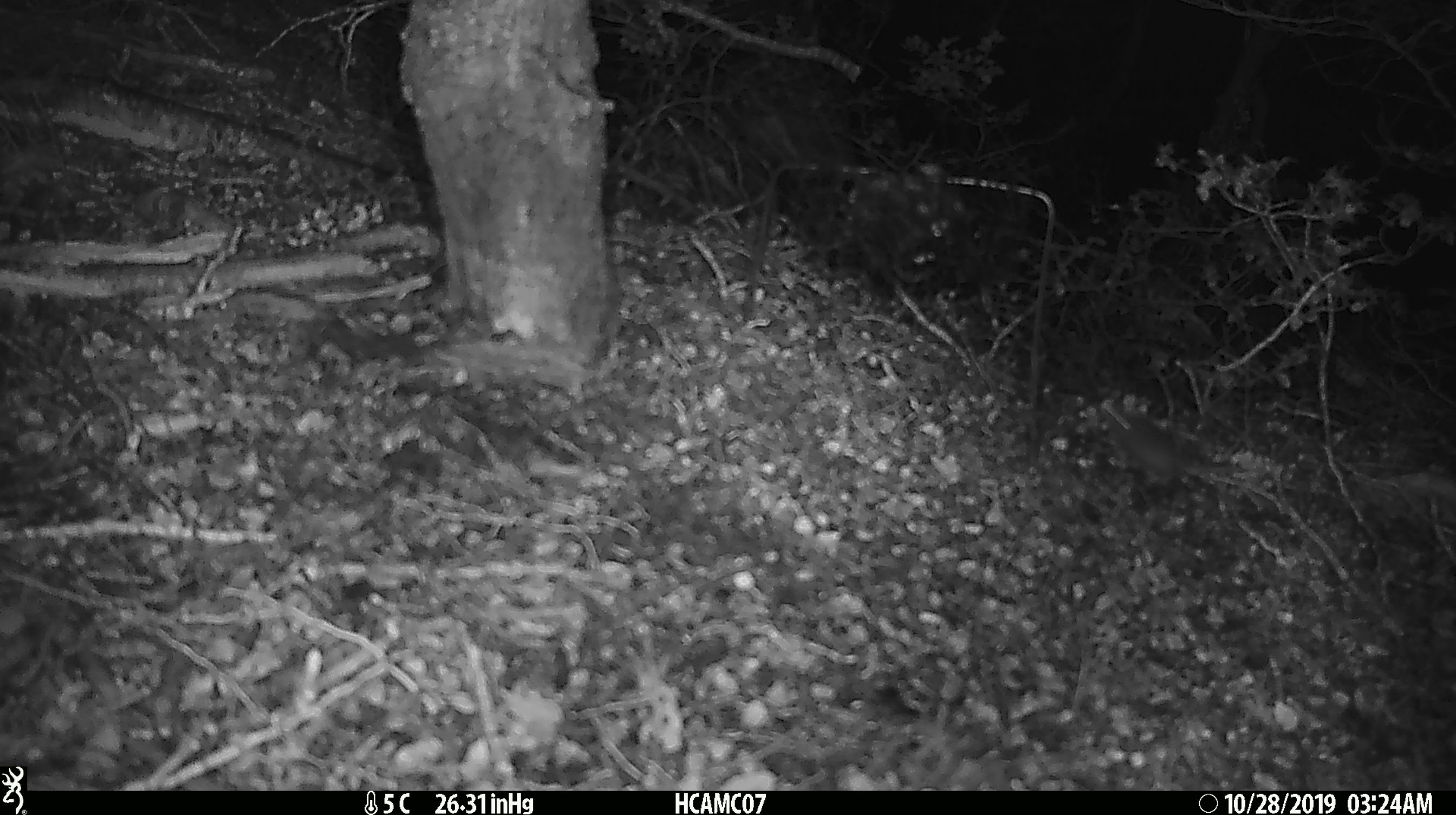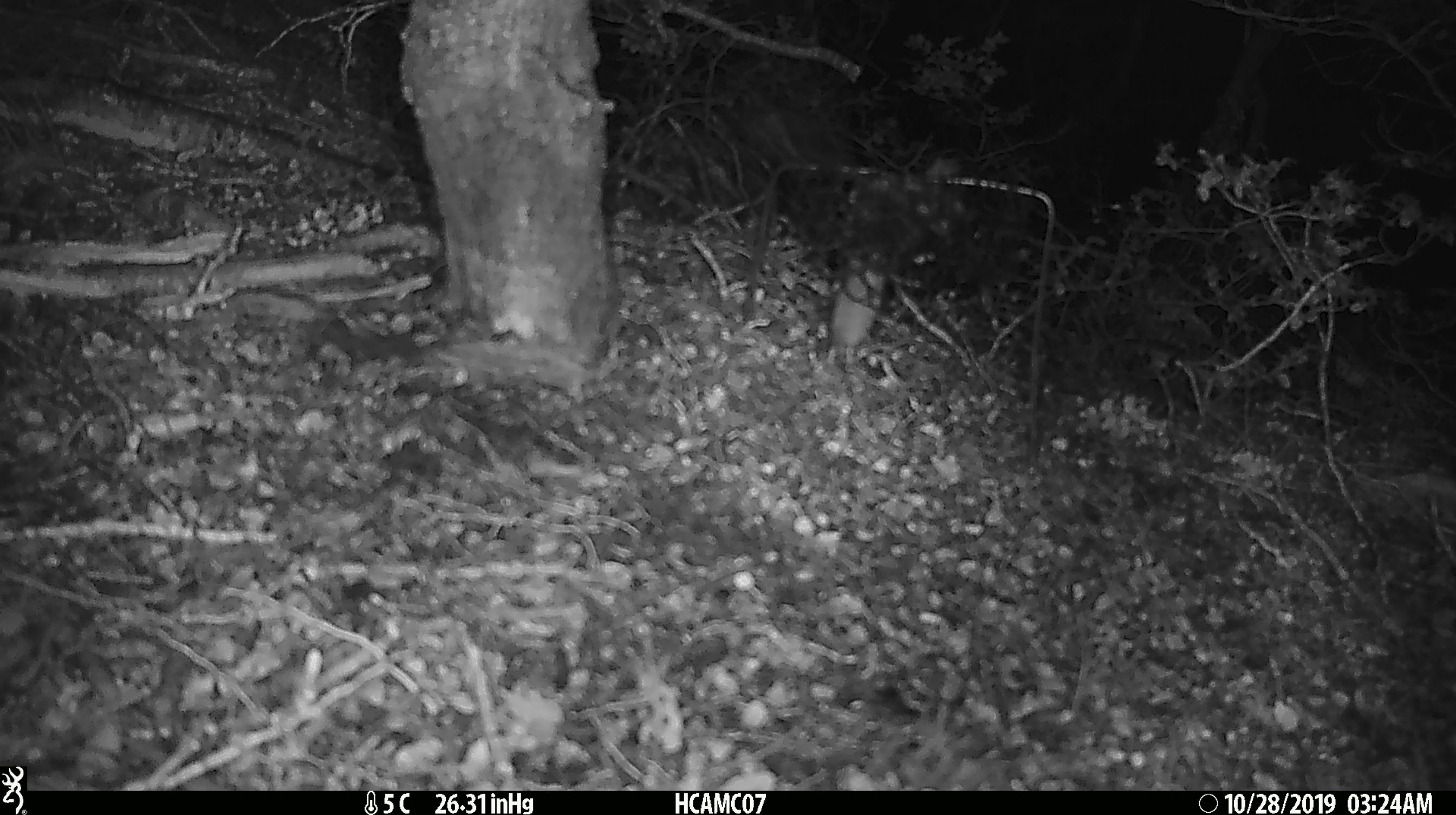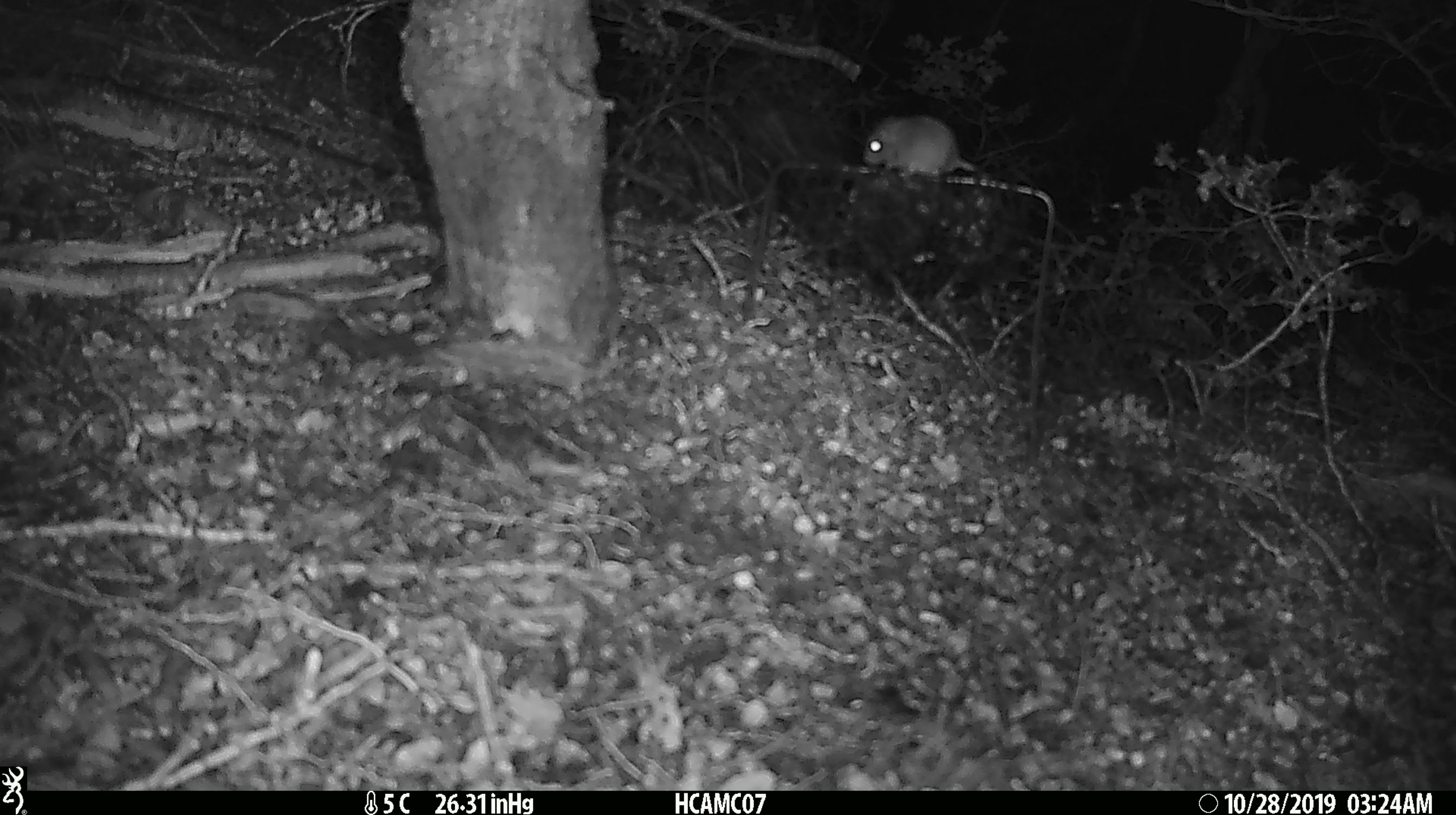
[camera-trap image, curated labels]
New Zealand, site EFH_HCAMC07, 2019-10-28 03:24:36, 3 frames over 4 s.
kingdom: Animalia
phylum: Chordata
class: Mammalia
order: Rodentia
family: Muridae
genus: Mus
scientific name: Mus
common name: mouse